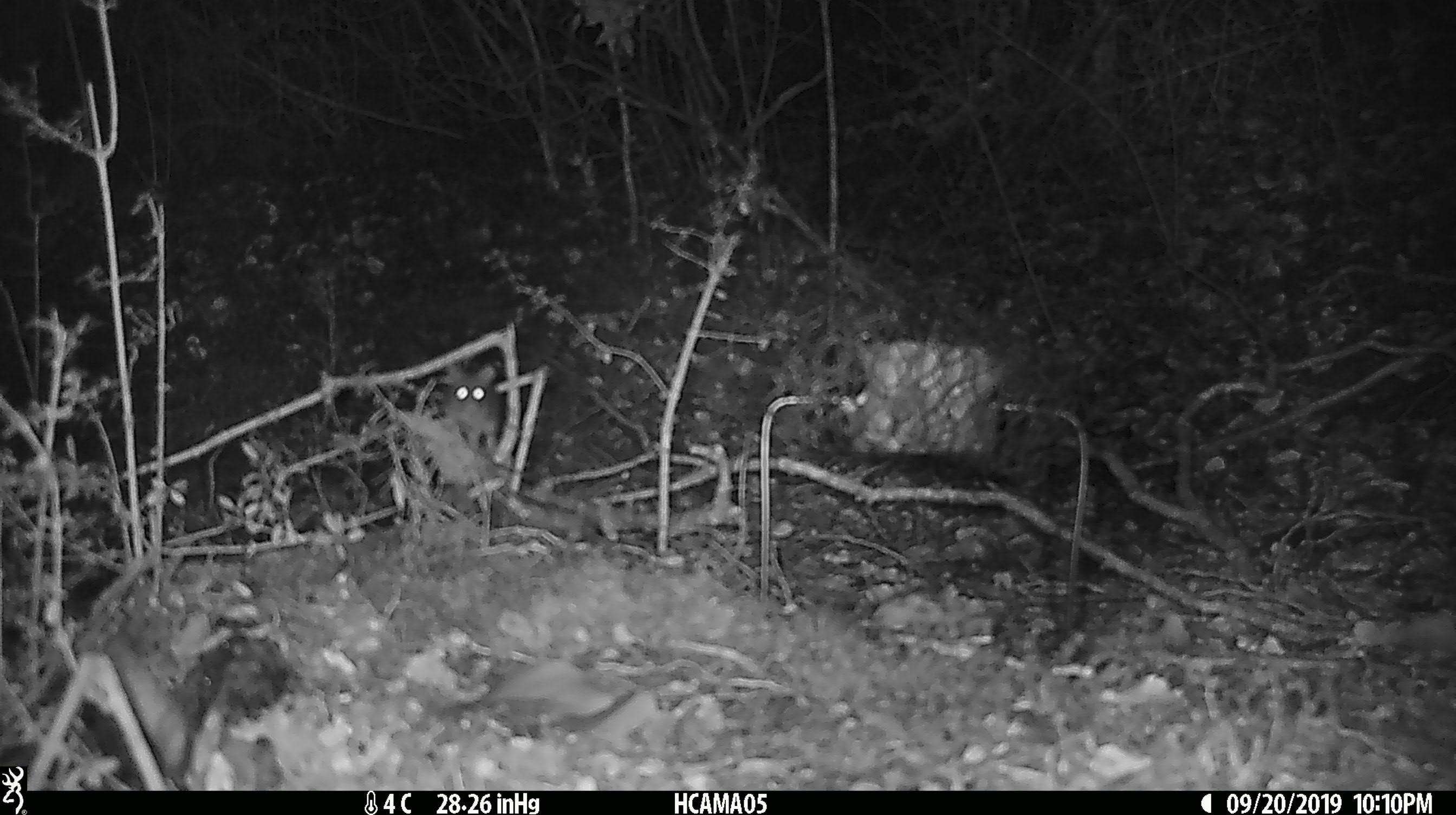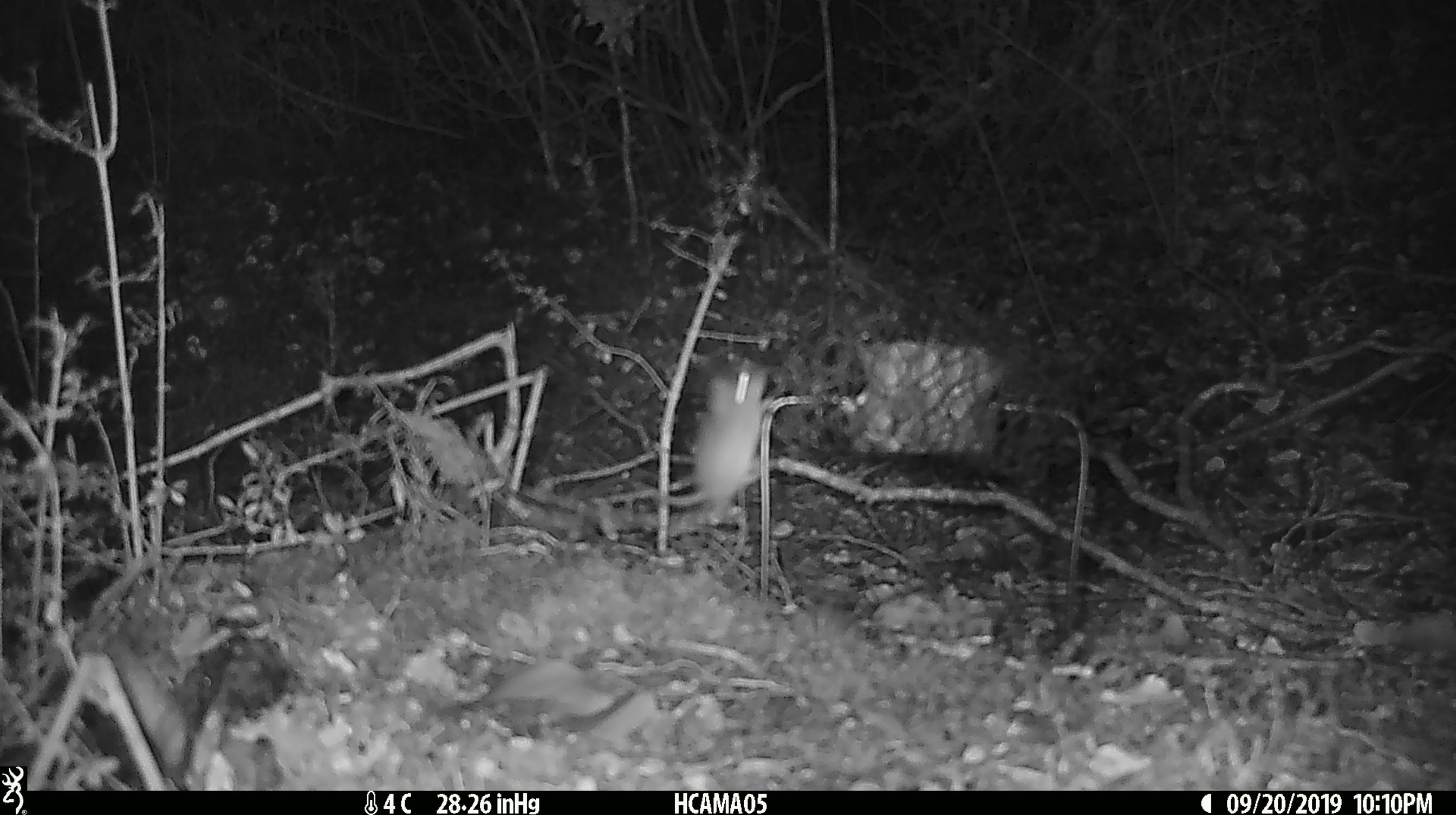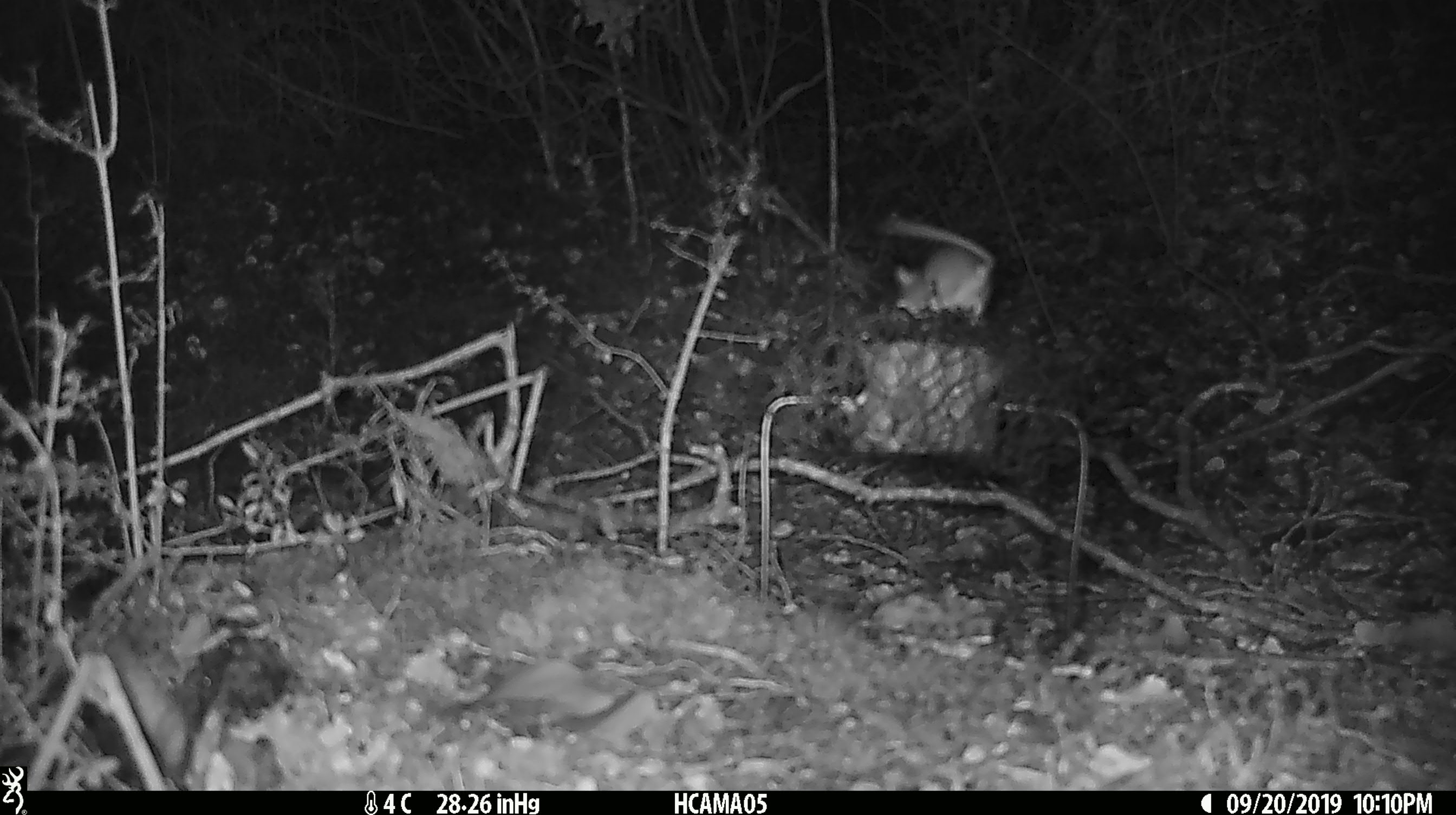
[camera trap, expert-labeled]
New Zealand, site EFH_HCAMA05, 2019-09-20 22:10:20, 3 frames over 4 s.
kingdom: Animalia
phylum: Chordata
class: Mammalia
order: Rodentia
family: Muridae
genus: Mus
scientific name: Mus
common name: mouse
Mouse (Mus).